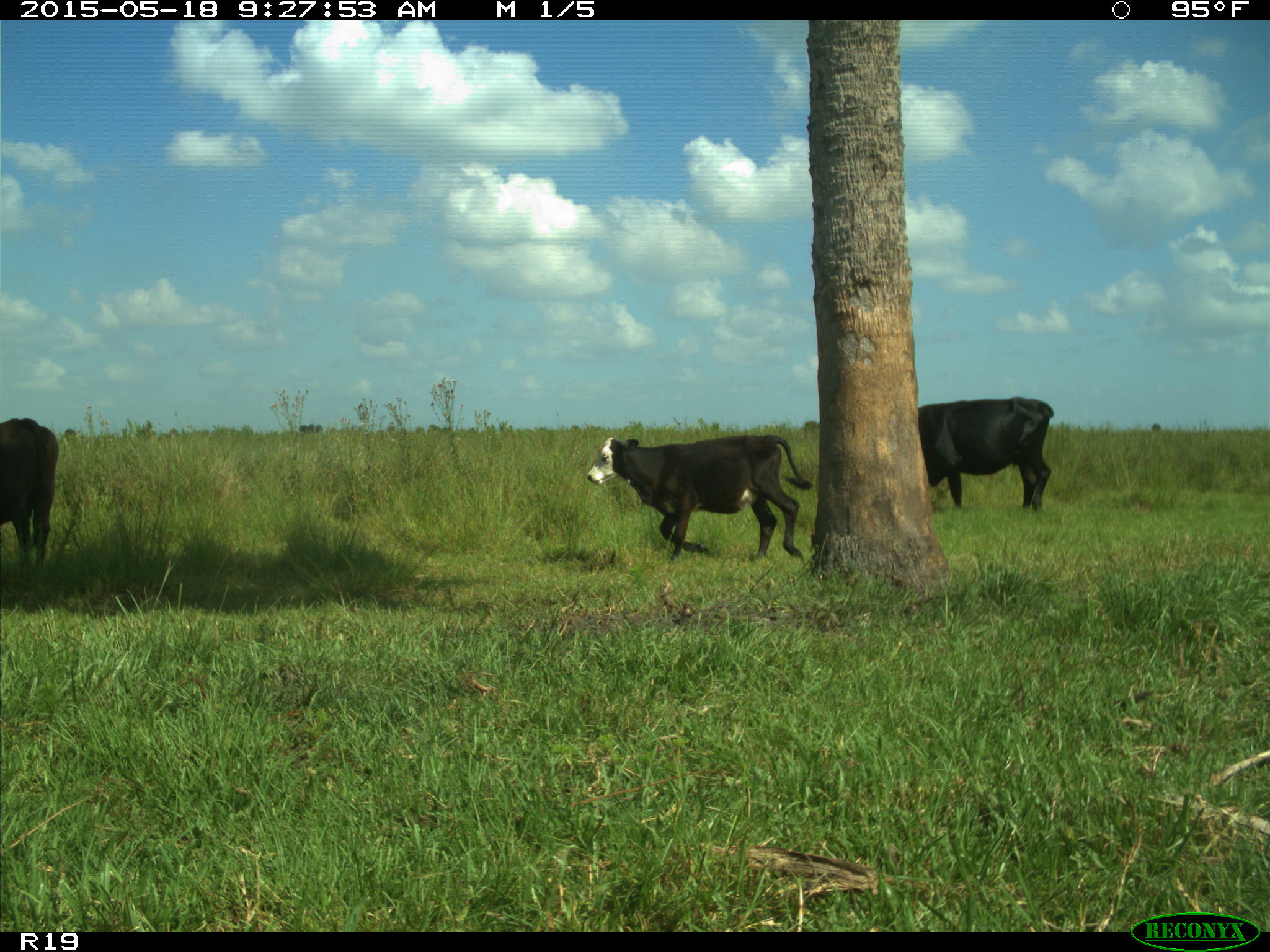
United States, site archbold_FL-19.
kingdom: Animalia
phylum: Chordata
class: Mammalia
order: Artiodactyla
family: Bovidae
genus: Bos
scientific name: Bos taurus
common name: domestic cow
Bos taurus (domestic cow).